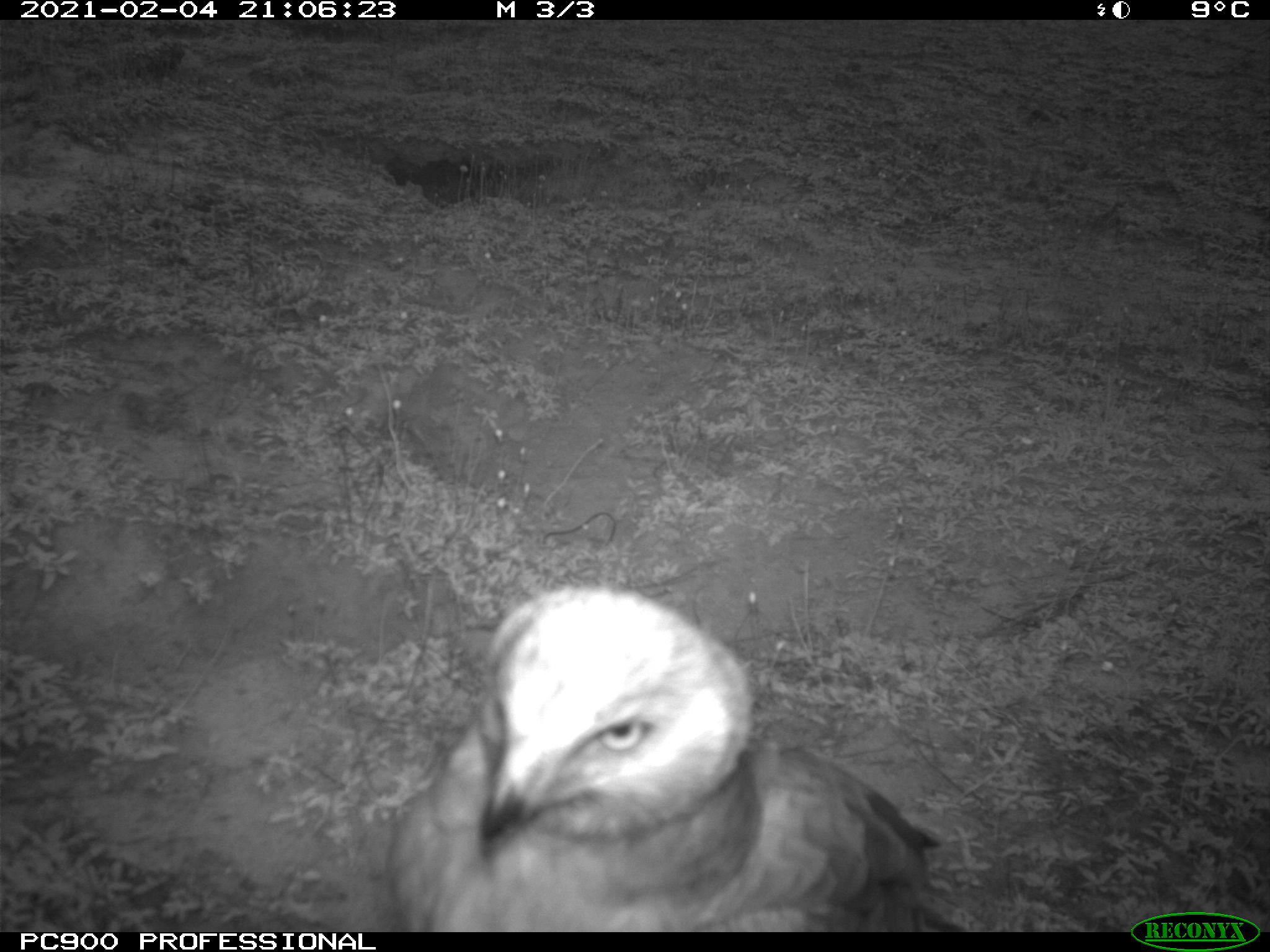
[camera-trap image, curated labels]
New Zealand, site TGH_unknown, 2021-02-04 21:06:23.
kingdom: Animalia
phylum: Chordata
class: Aves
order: Accipitriformes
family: Accipitridae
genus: Circus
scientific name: Circus approximans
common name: swamp harrier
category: harrier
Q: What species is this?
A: Harrier (swamp harrier) (Circus approximans).